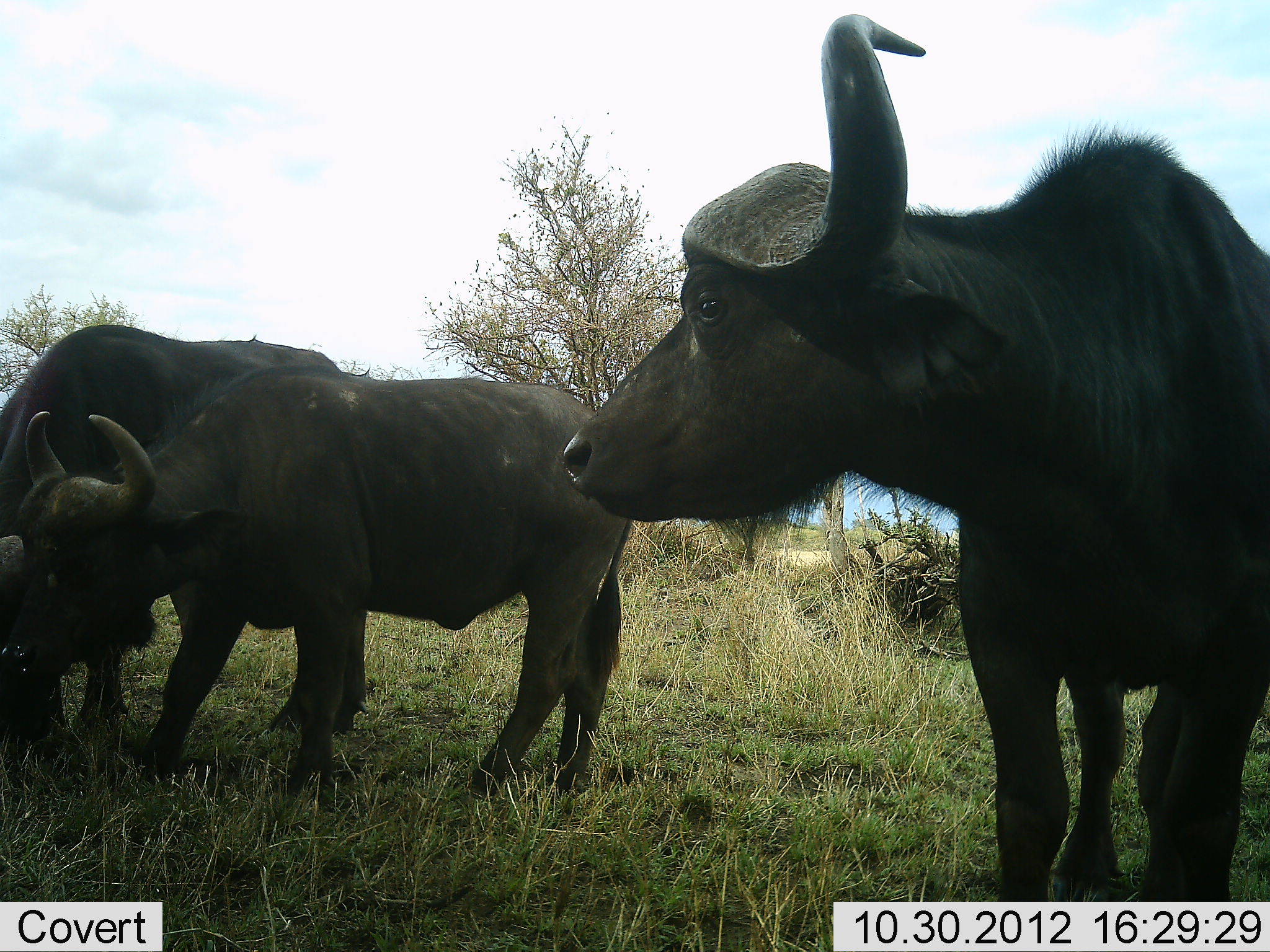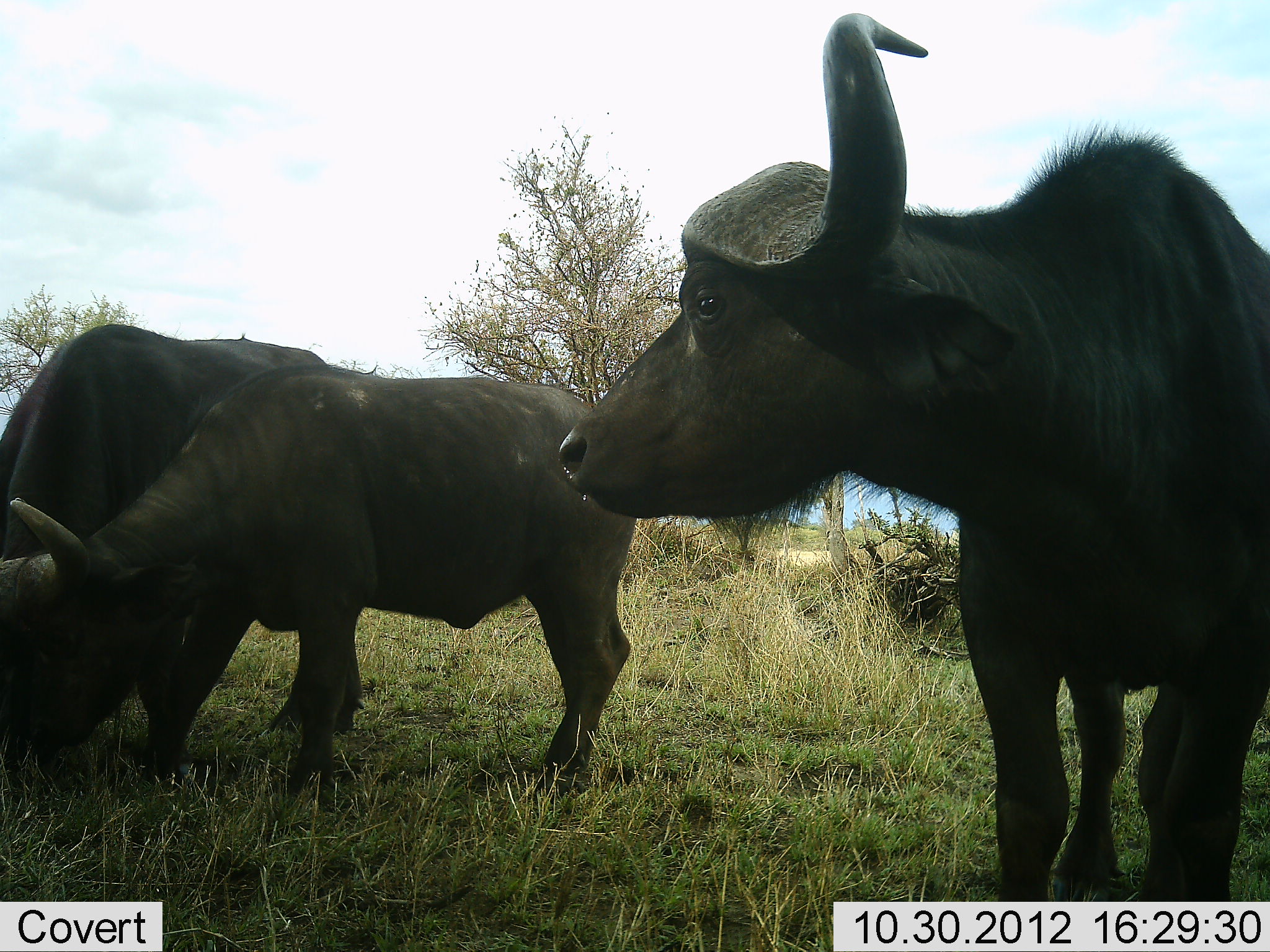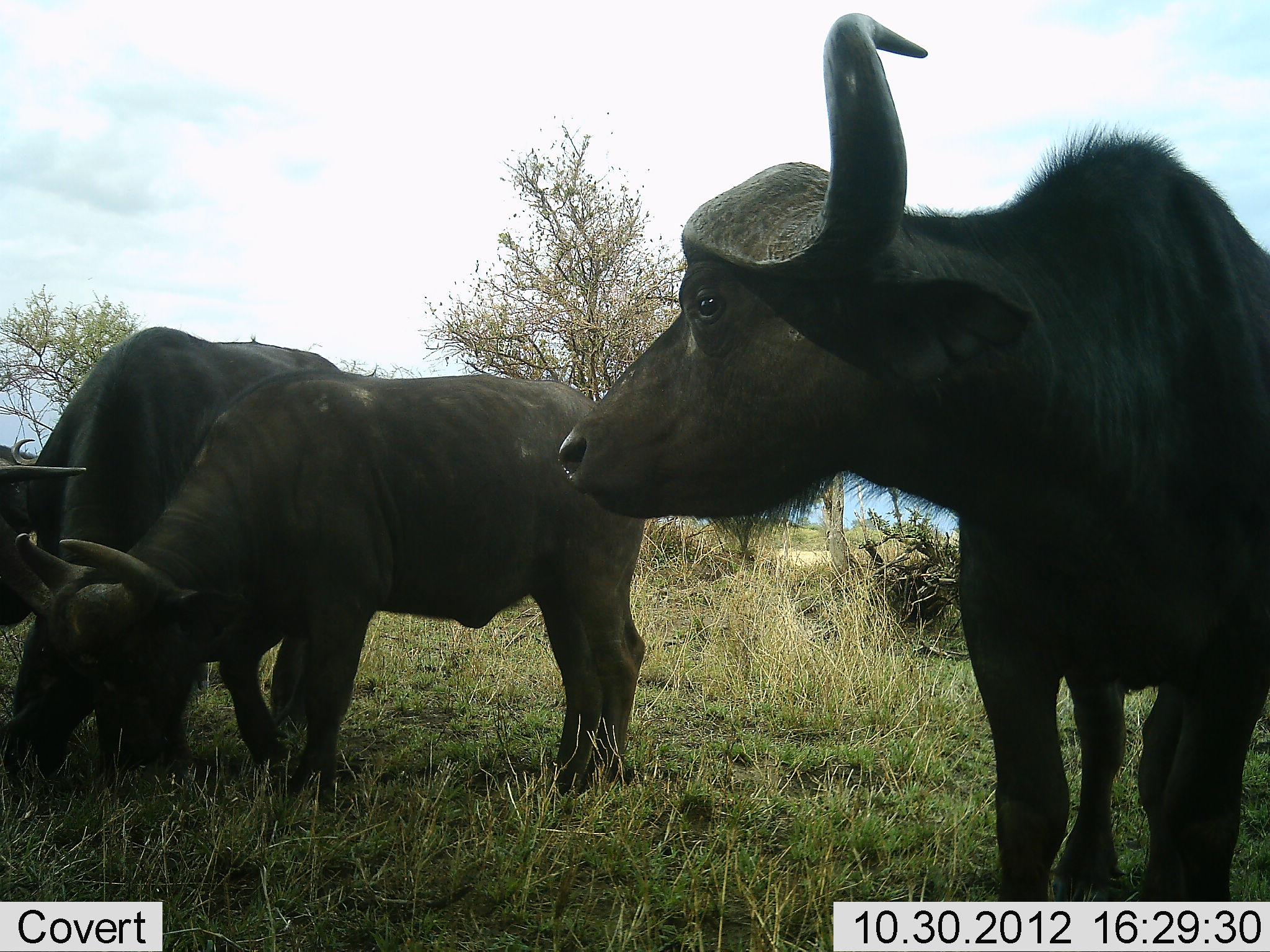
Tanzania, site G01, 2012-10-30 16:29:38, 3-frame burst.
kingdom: Animalia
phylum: Chordata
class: Mammalia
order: Artiodactyla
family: Bovidae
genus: Syncerus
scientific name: Syncerus caffer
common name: cape buffalo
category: buffalo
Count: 3.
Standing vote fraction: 90%.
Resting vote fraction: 0%.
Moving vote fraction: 10%.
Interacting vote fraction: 20%.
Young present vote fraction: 0%.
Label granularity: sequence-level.